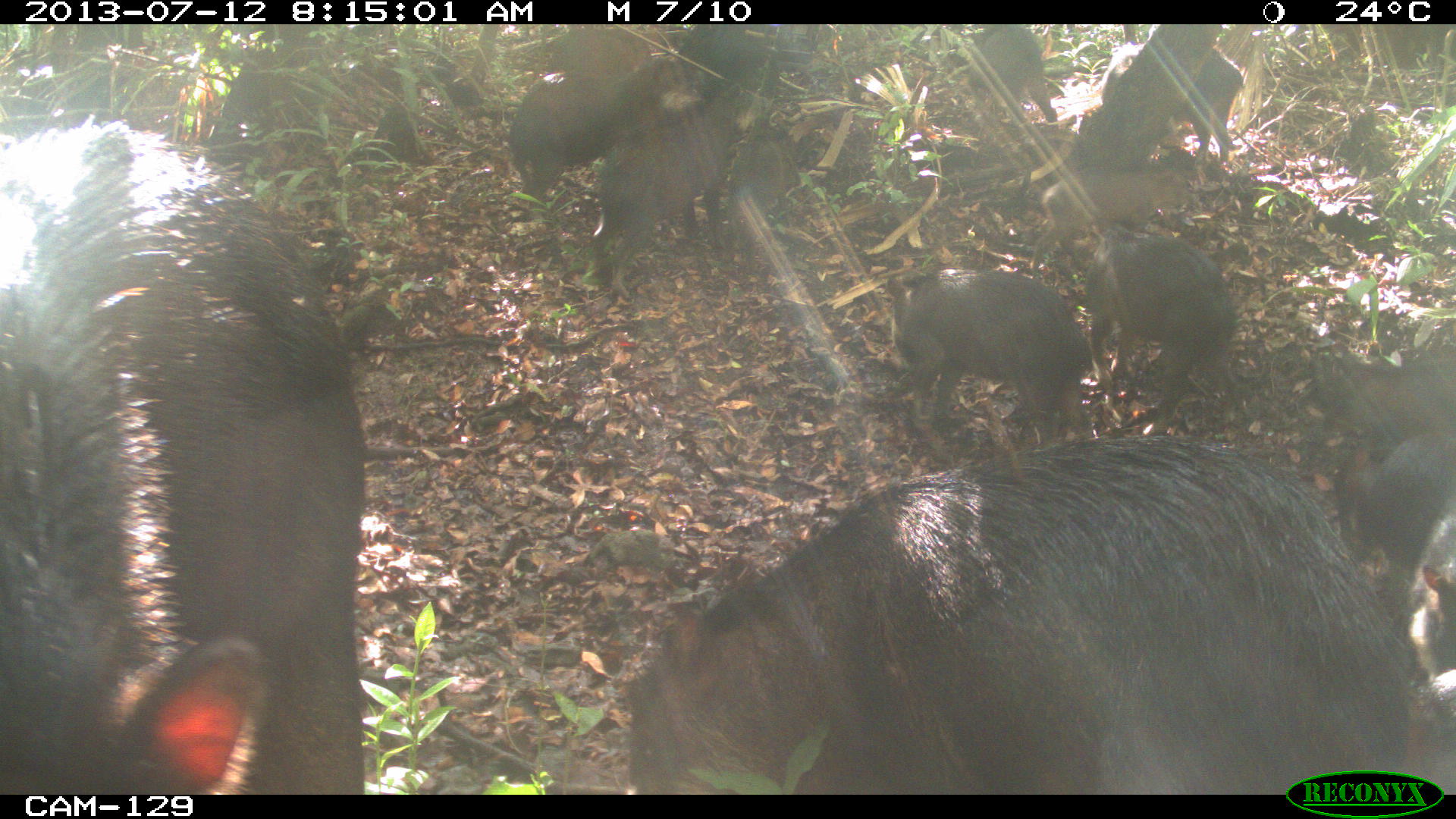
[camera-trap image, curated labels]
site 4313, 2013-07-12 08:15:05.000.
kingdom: Animalia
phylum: Chordata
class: Mammalia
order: Artiodactyla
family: Tayassuidae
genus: Tayassu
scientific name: Tayassu pecari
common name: white-lipped peccary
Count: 20.